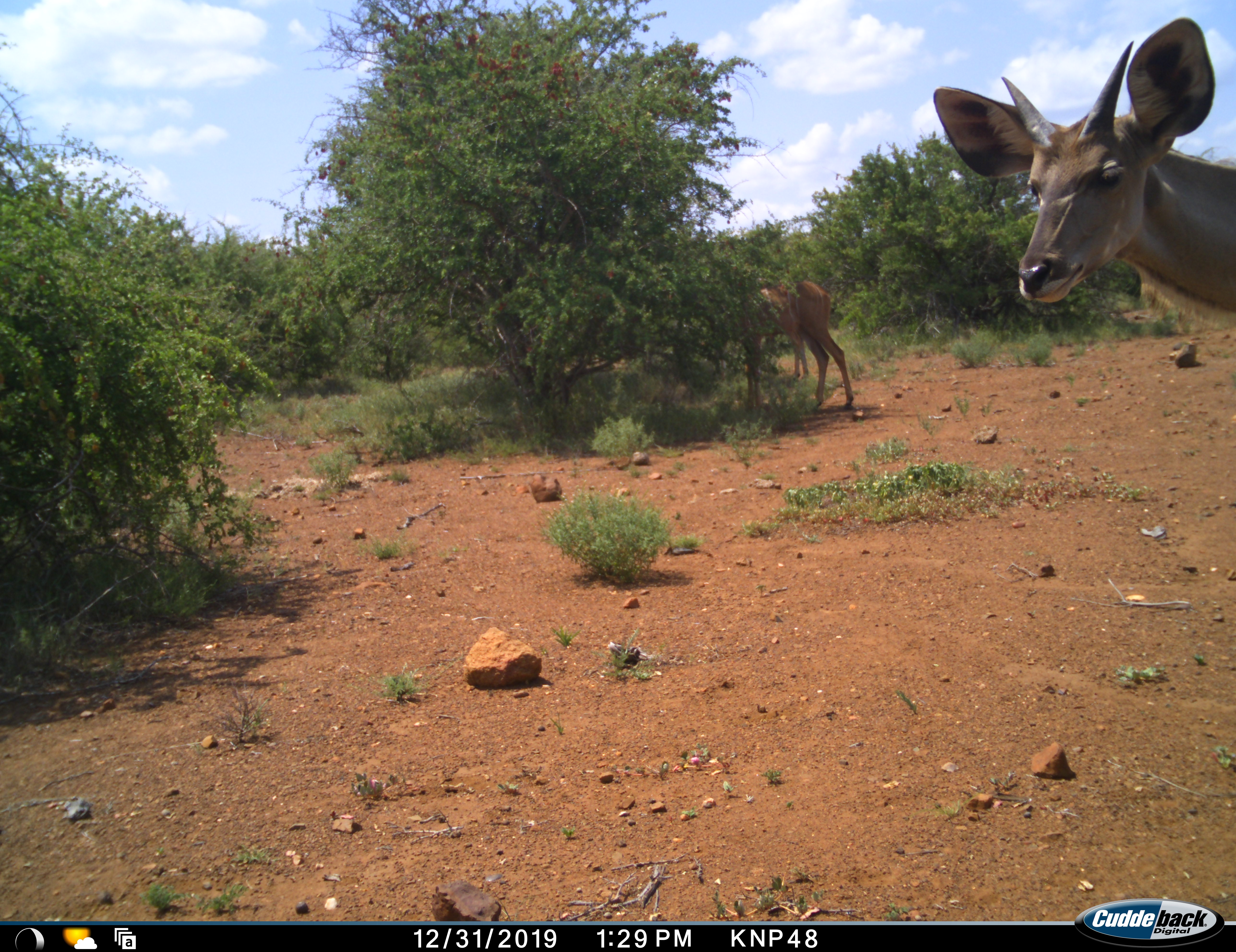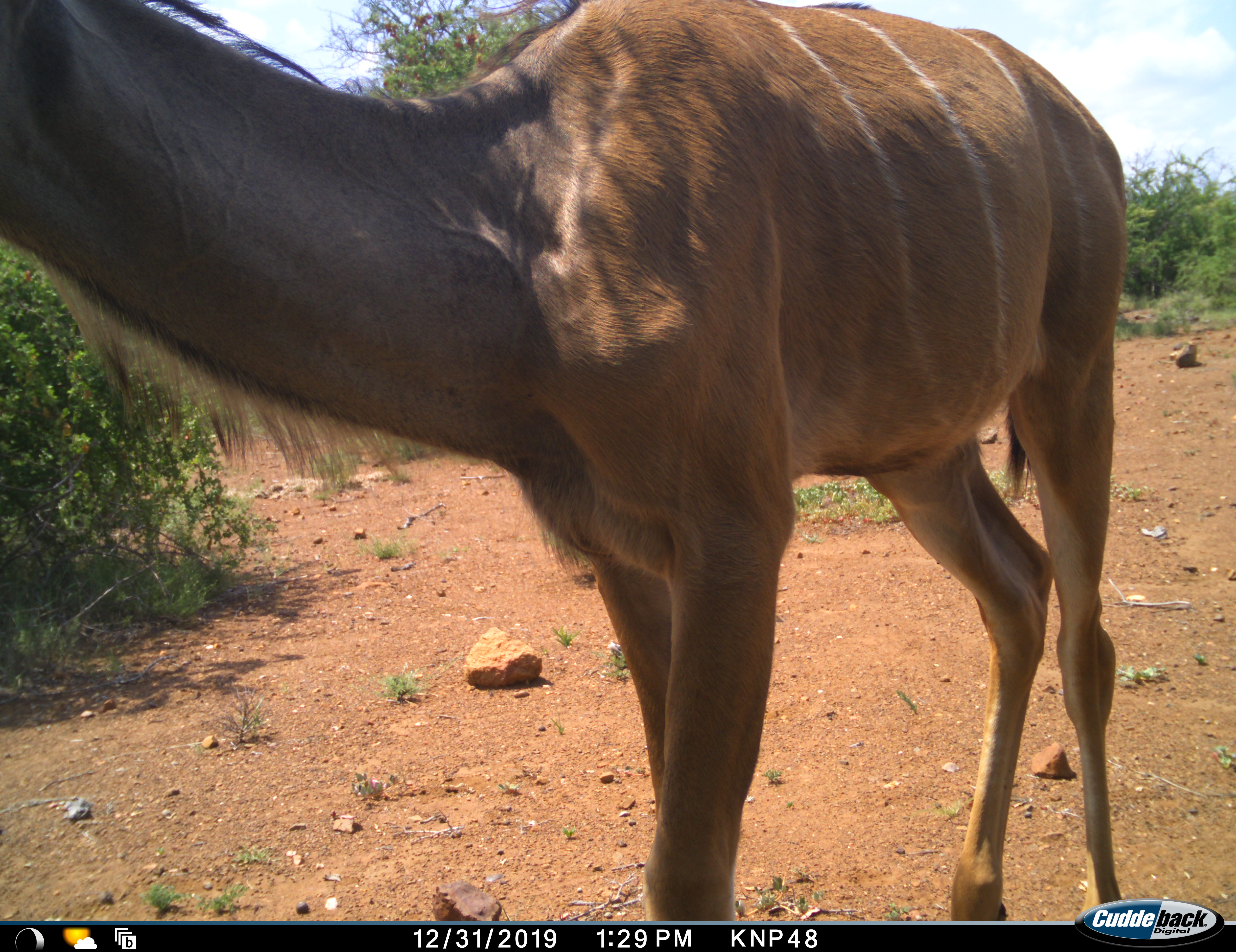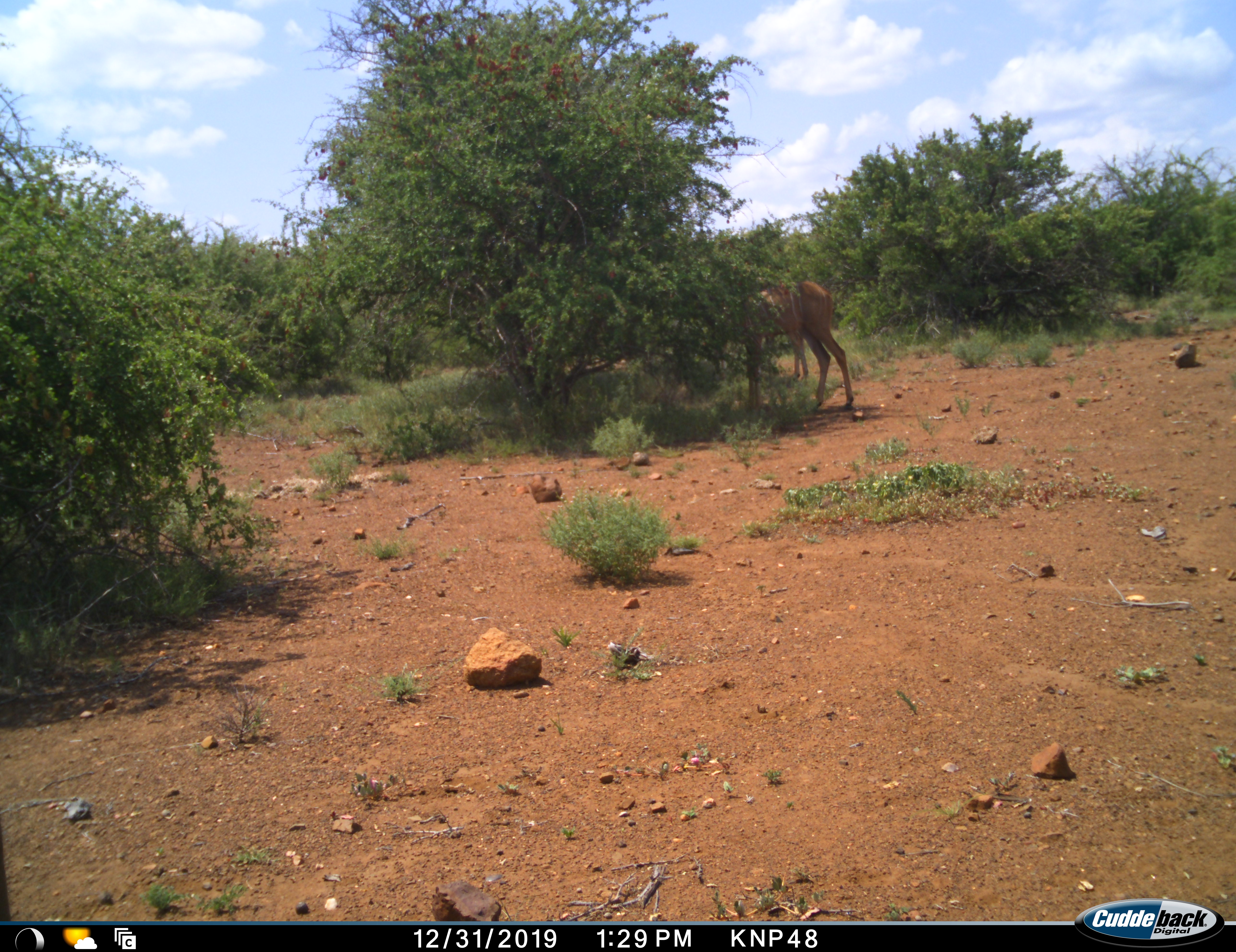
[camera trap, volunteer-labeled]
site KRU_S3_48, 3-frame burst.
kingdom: Animalia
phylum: Chordata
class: Mammalia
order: Artiodactyla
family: Bovidae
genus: Tragelaphus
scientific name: Tragelaphus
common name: kudu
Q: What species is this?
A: Kudu (Tragelaphus).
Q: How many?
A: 3.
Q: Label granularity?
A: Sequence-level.